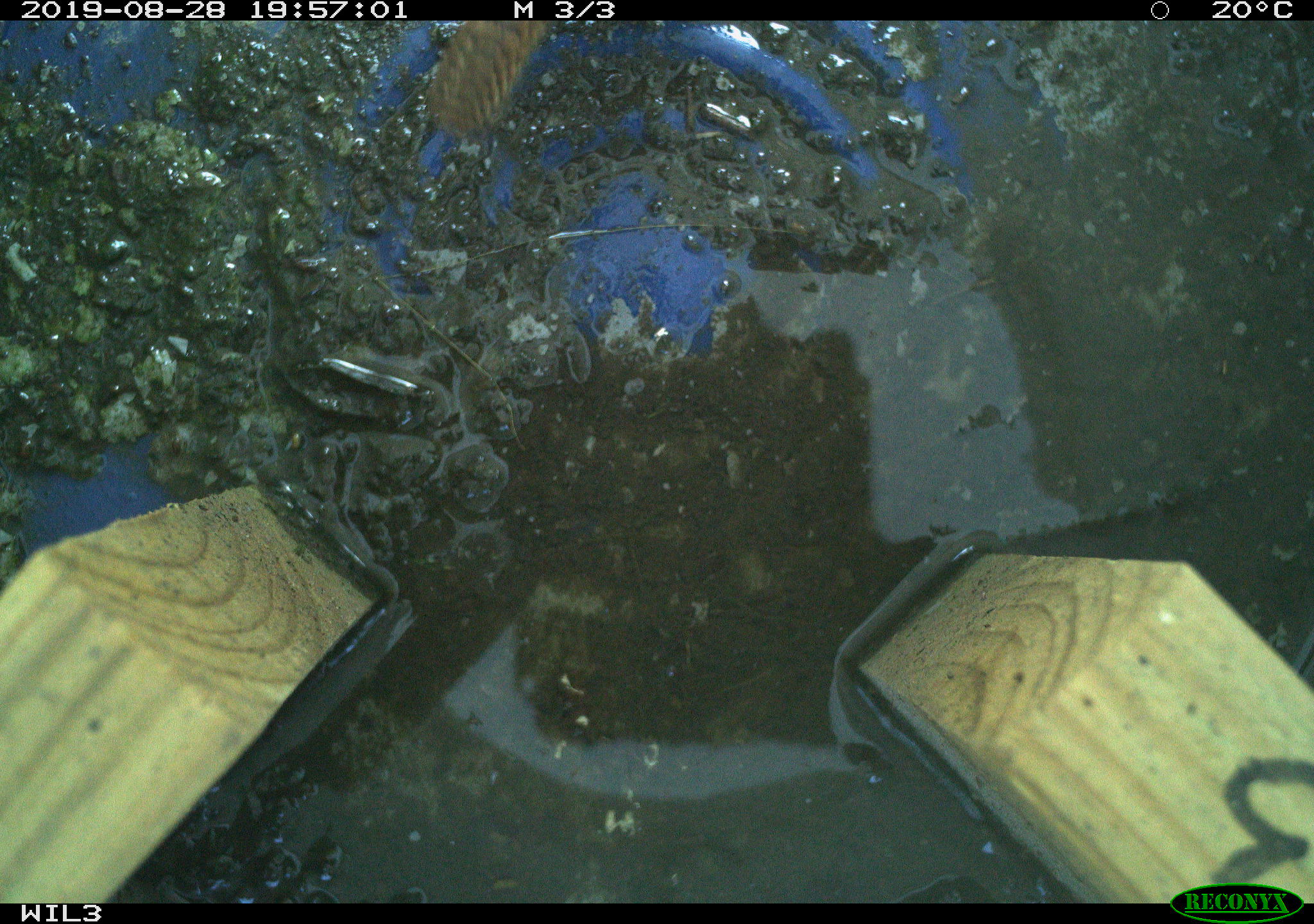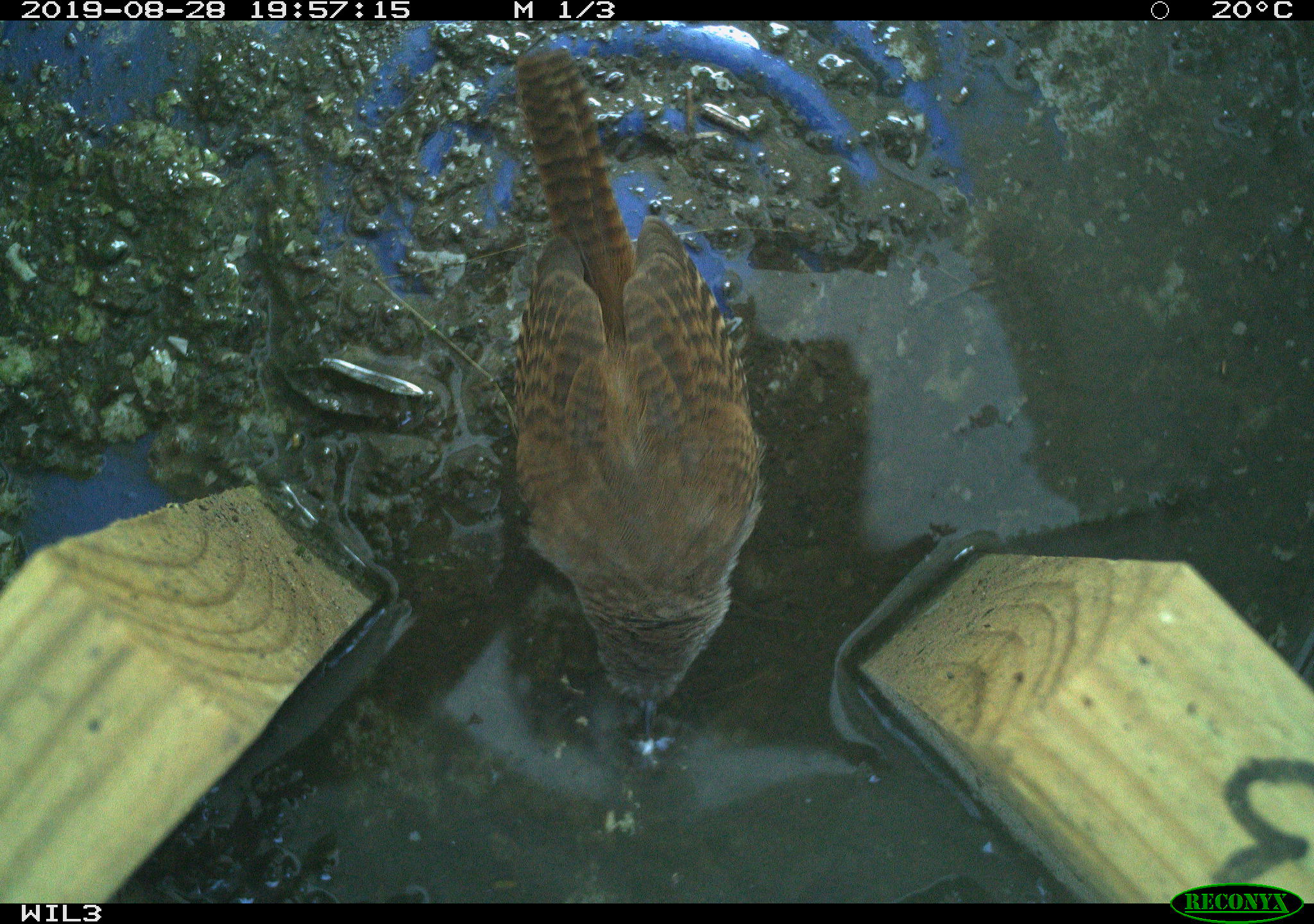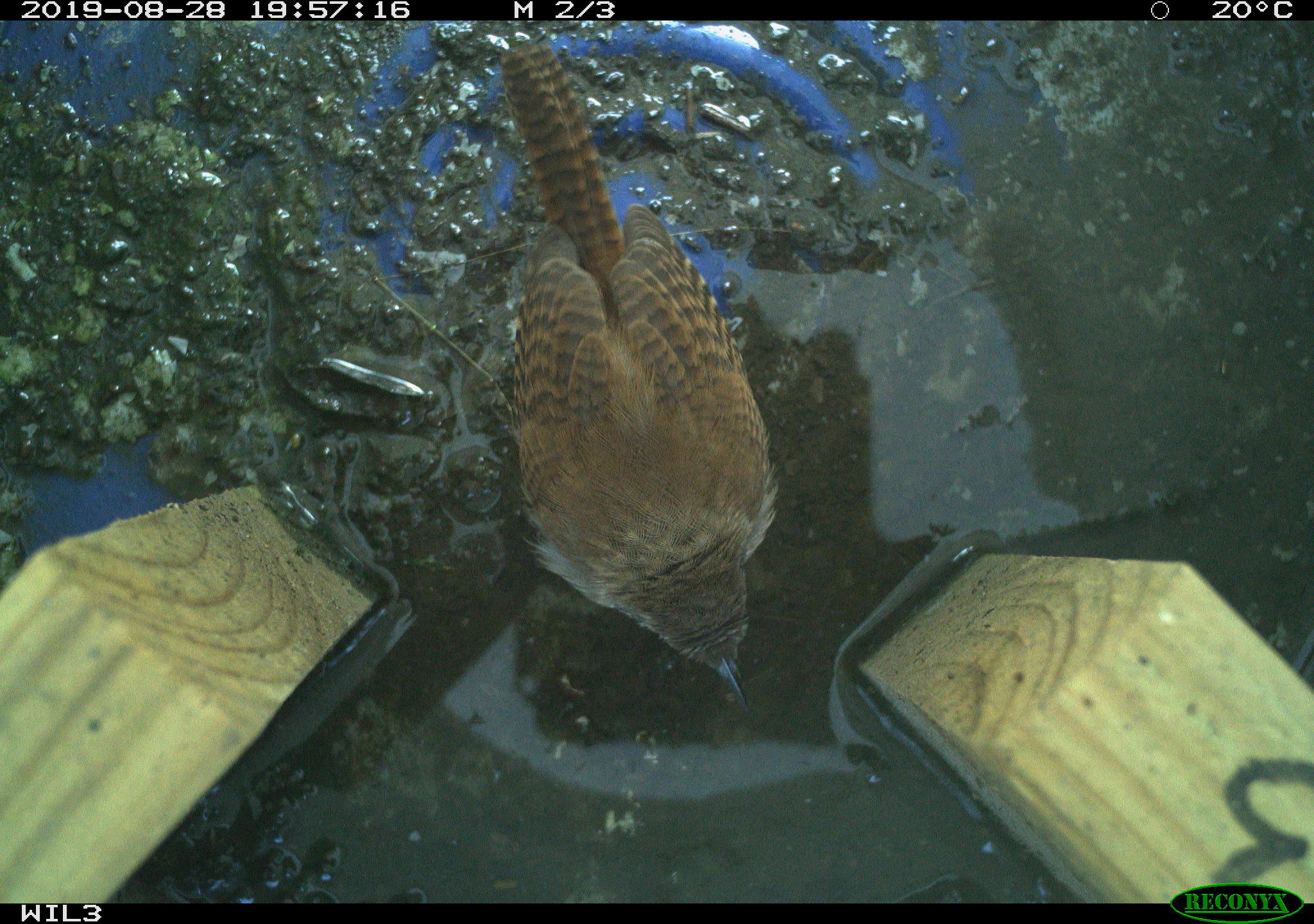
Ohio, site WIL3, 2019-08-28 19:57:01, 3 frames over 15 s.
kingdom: Animalia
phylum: Chordata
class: Aves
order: Passeriformes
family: Troglodytidae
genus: Troglodytes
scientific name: Troglodytes aedon aedon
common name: northern house wren